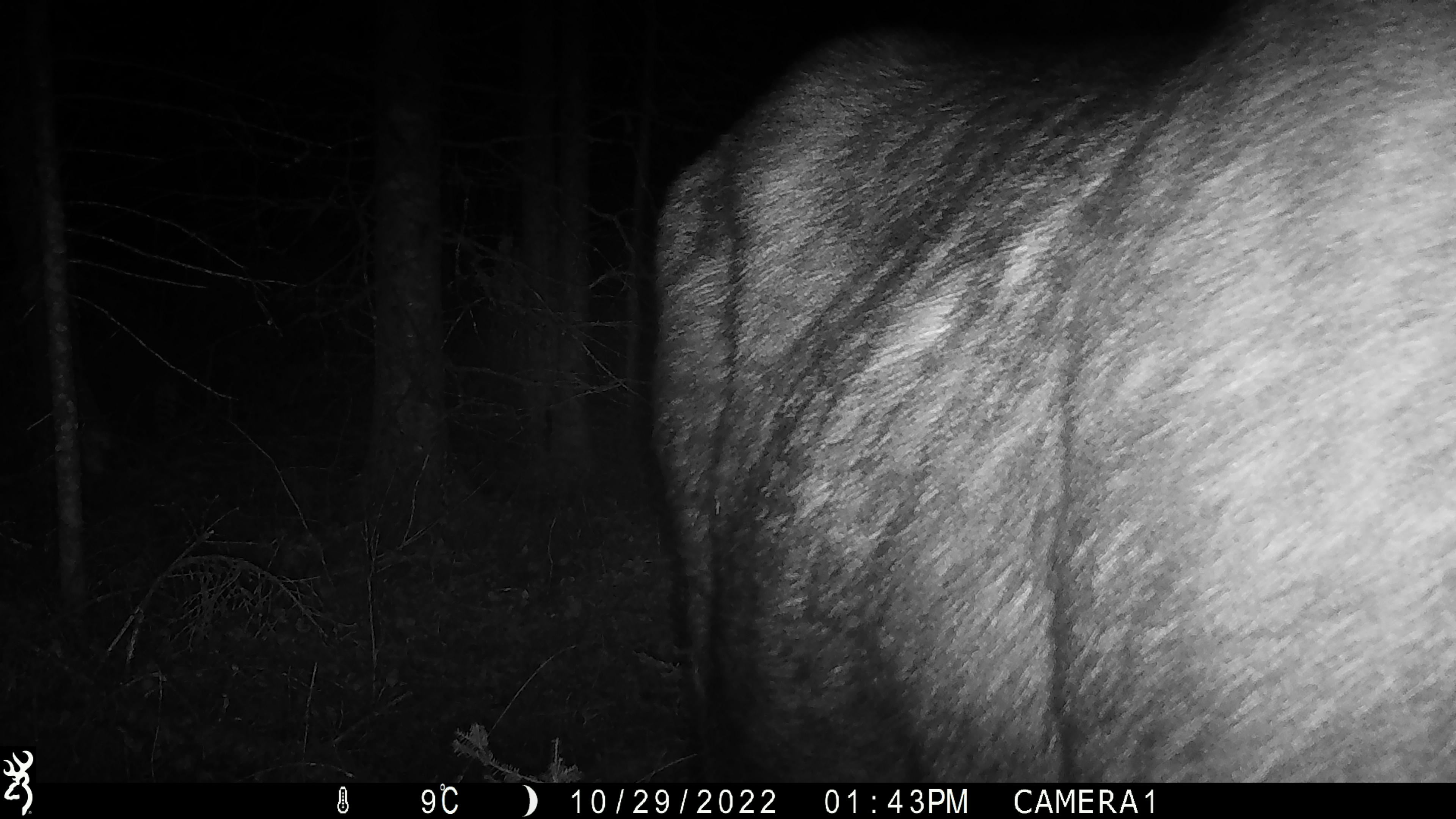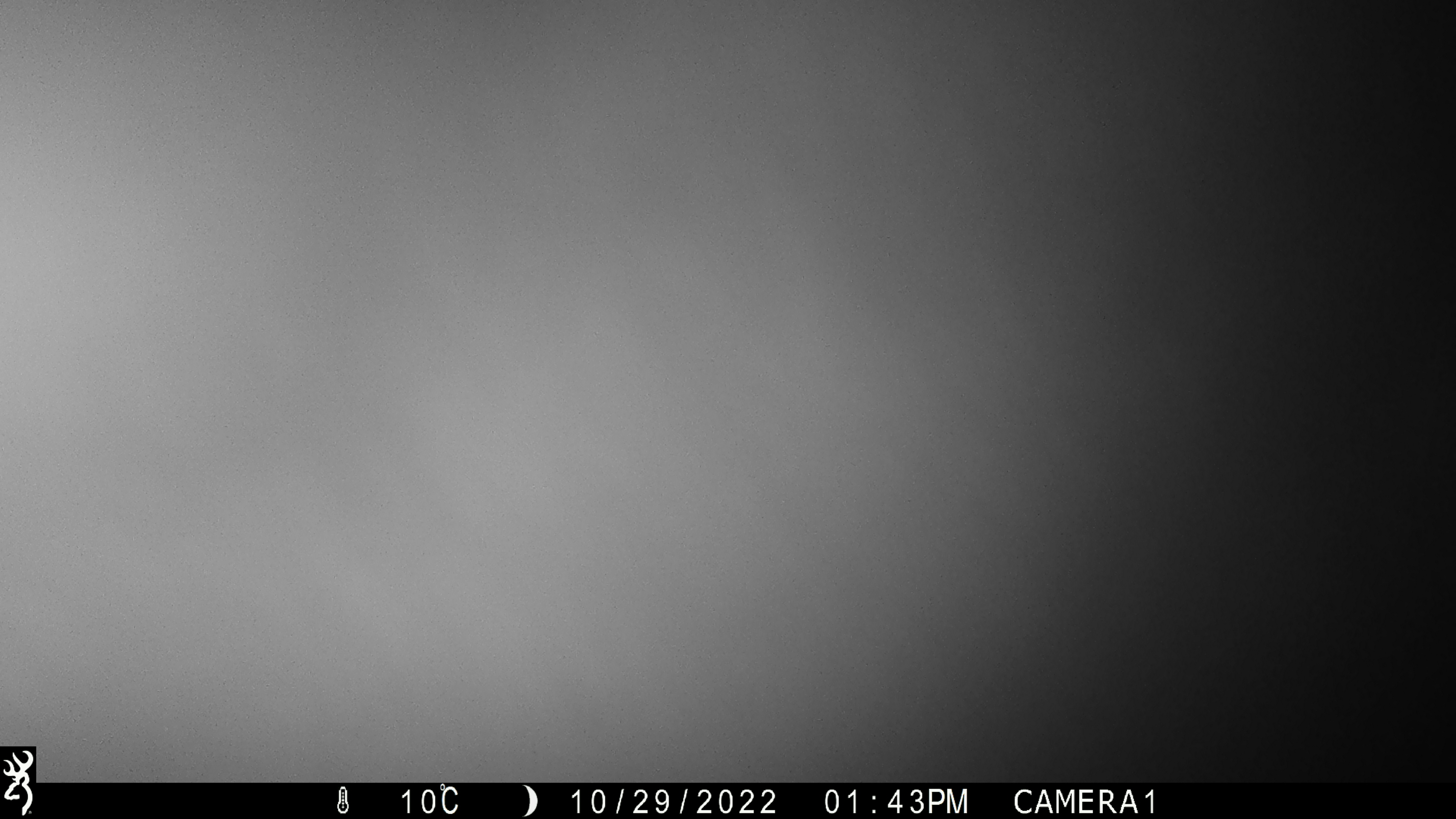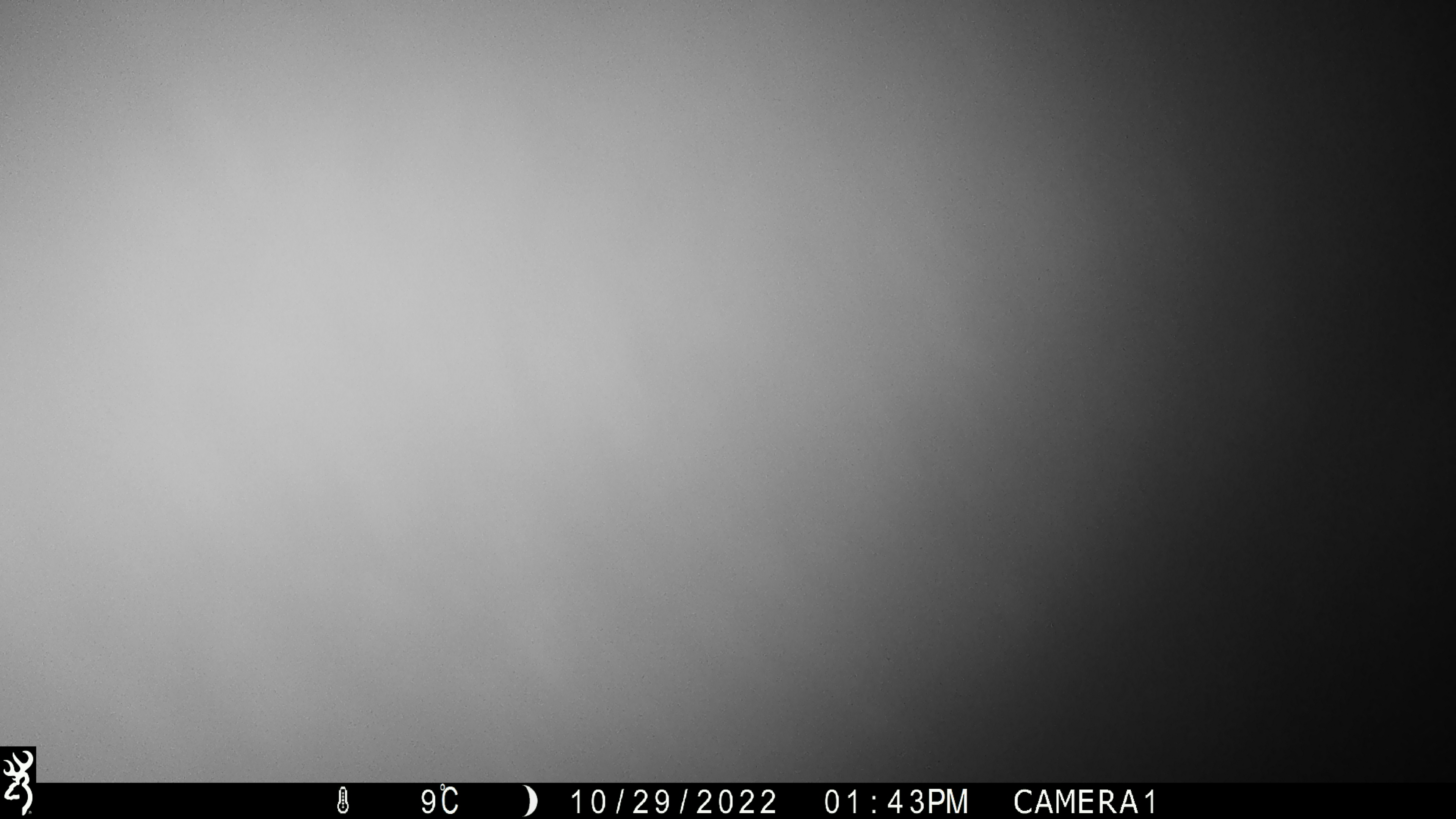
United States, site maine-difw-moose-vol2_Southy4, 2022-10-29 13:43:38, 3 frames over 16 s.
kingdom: Animalia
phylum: Chordata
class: Mammalia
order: Artiodactyla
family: Cervidae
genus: Alces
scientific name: Alces alces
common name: moose